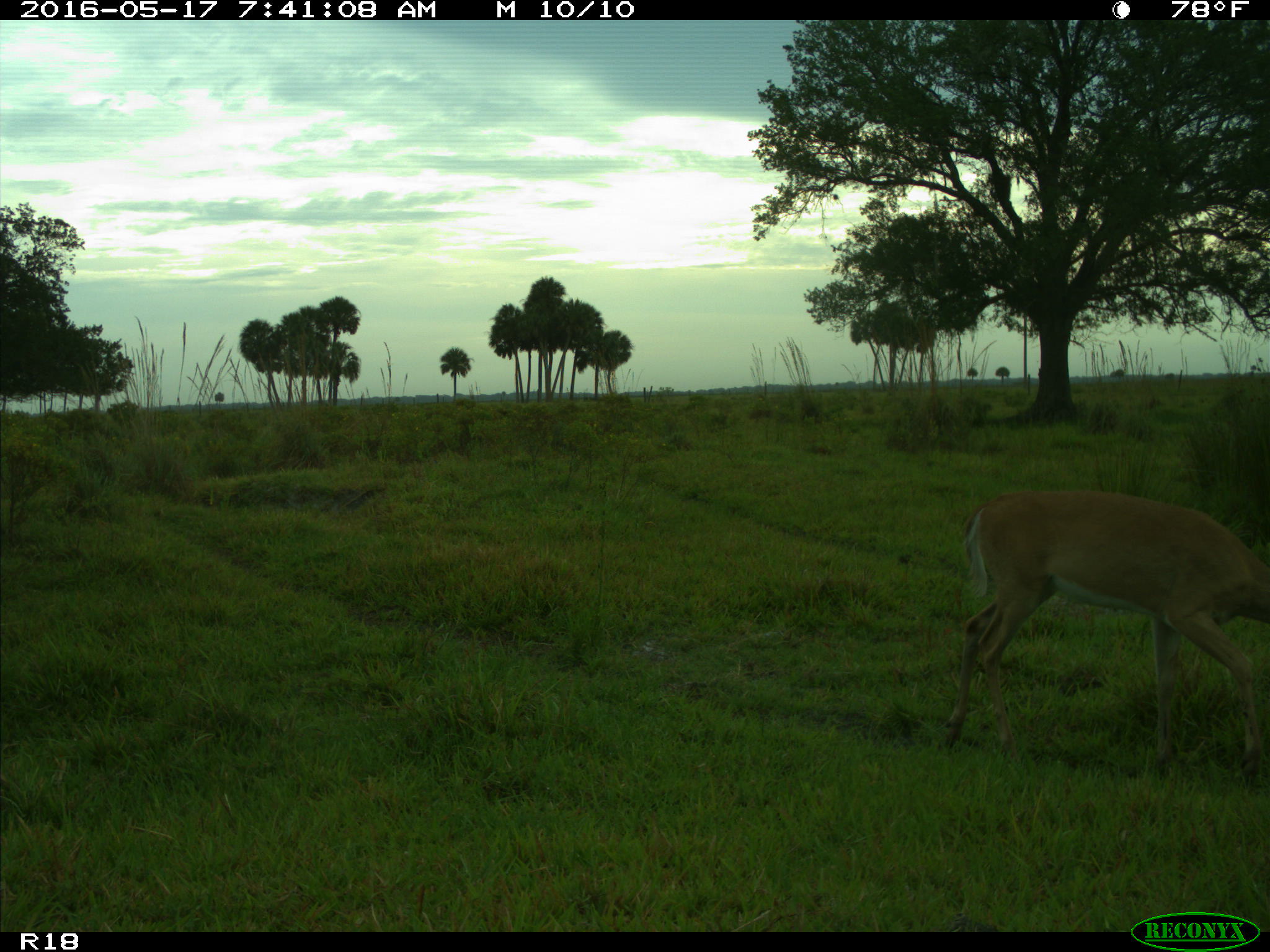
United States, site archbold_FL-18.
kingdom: Animalia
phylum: Chordata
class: Mammalia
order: Artiodactyla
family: Cervidae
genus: Odocoileus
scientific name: Odocoileus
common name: deer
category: unidentified deer